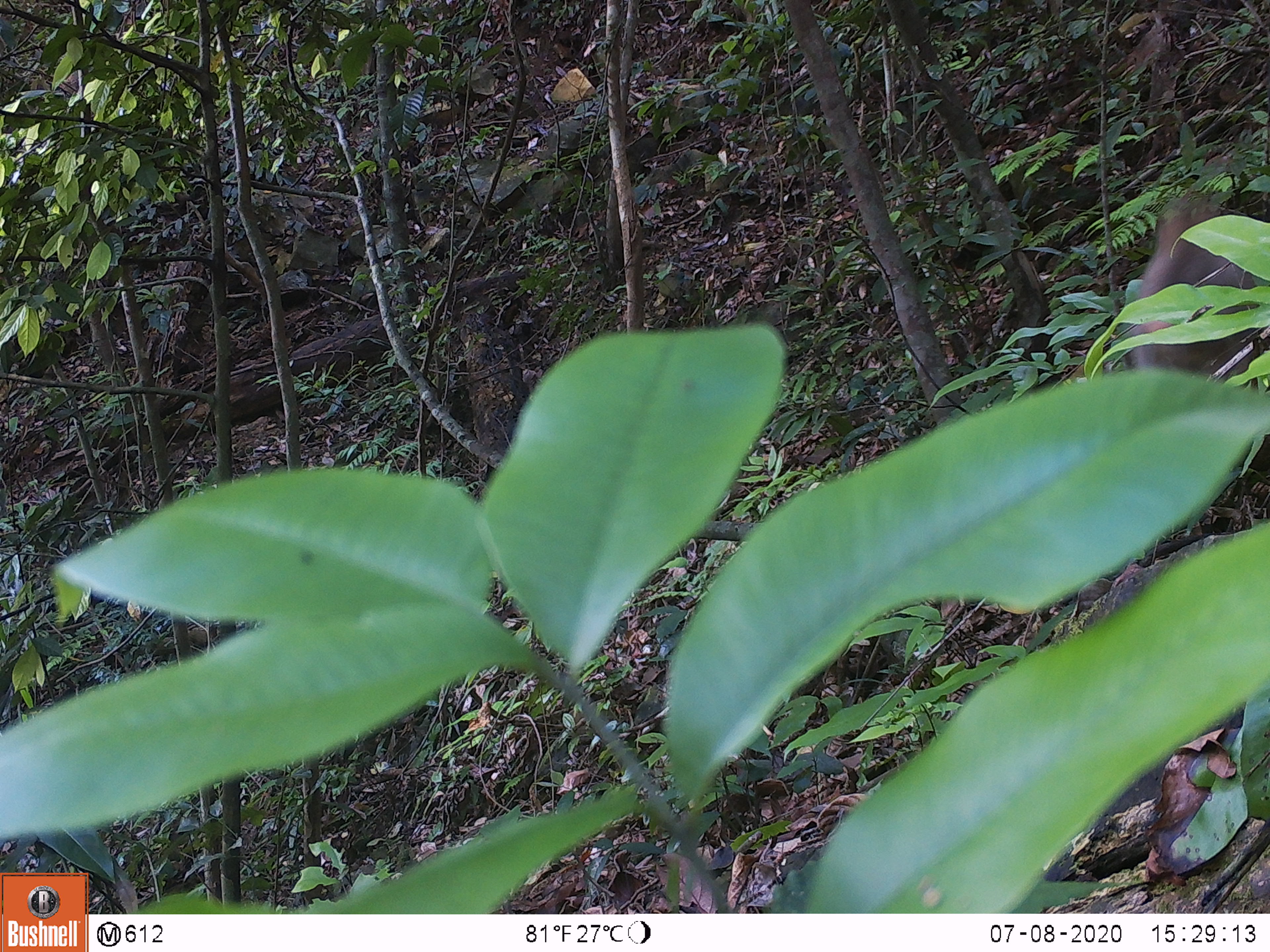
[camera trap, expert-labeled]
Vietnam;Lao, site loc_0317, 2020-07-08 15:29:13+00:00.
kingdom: Animalia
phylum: Chordata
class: Mammalia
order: Primates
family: Cercopithecidae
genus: Macaca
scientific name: Macaca nemestrina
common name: pig-tailed macaque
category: pig tailed macaque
Pig tailed macaque (pig-tailed macaque) (Macaca nemestrina). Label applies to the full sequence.